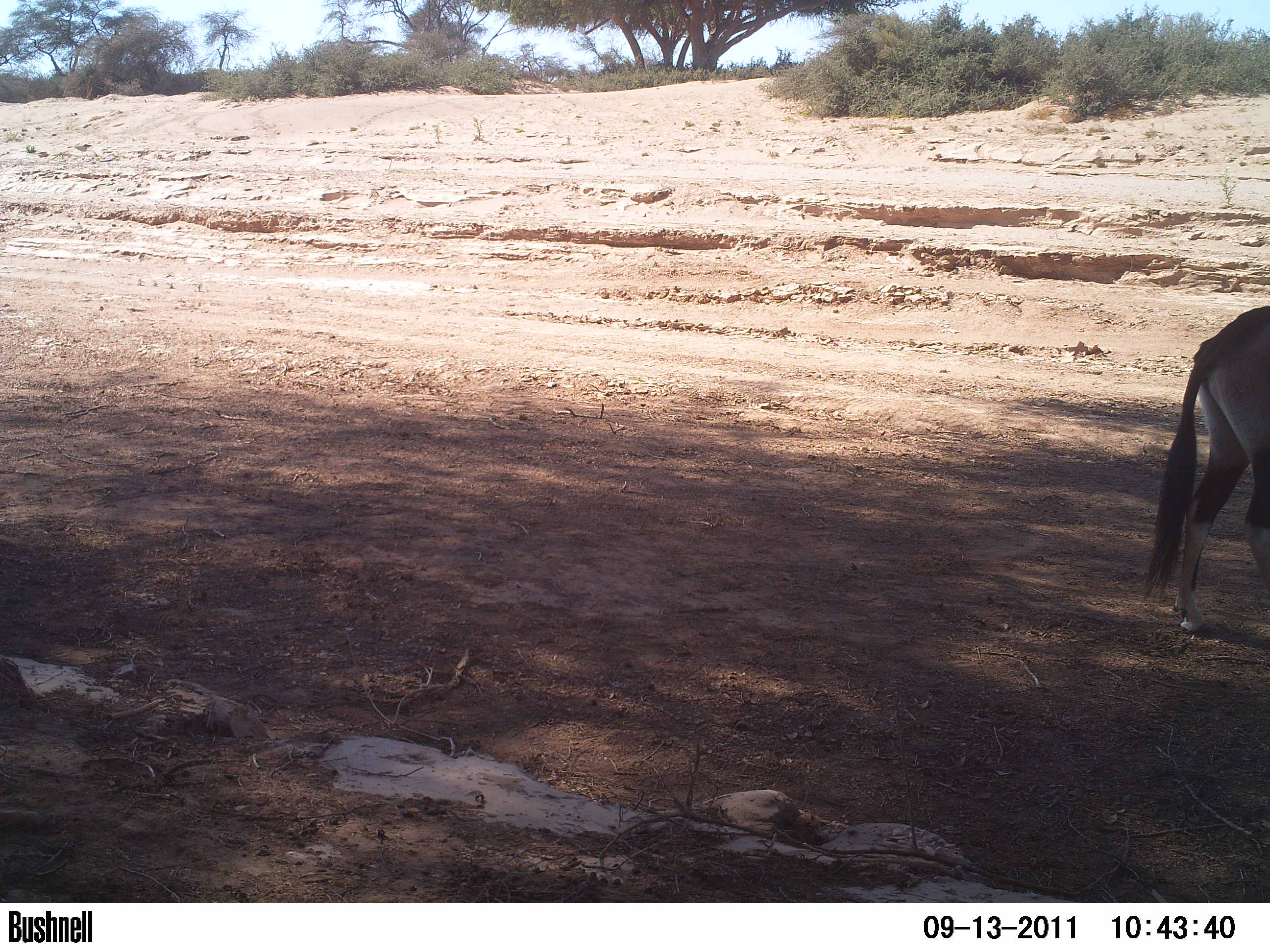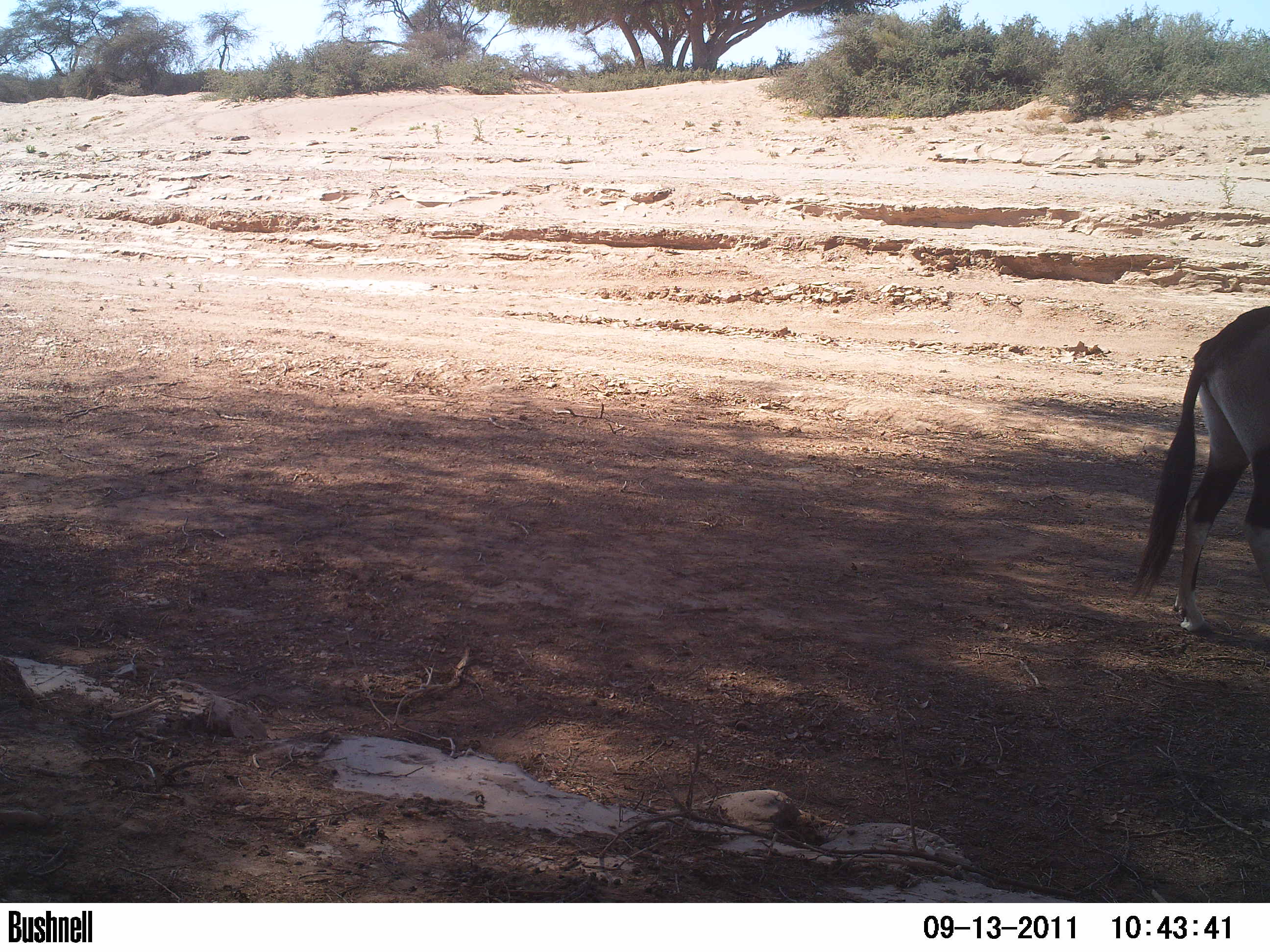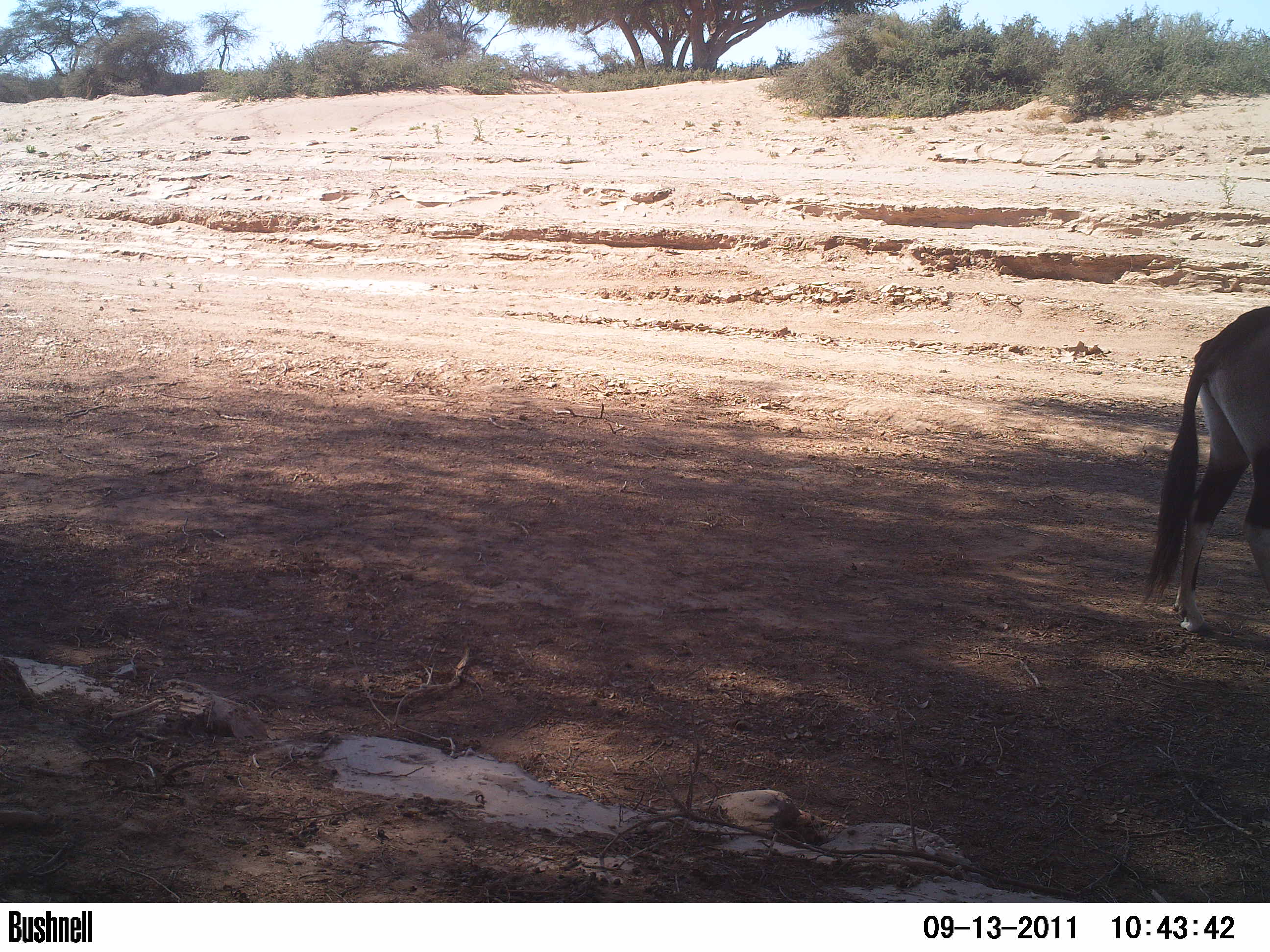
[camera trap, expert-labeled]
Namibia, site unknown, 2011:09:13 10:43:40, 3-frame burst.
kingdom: Animalia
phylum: Chordata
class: Mammalia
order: Artiodactyla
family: Bovidae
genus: Oryx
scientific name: Oryx gazella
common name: gemsbok